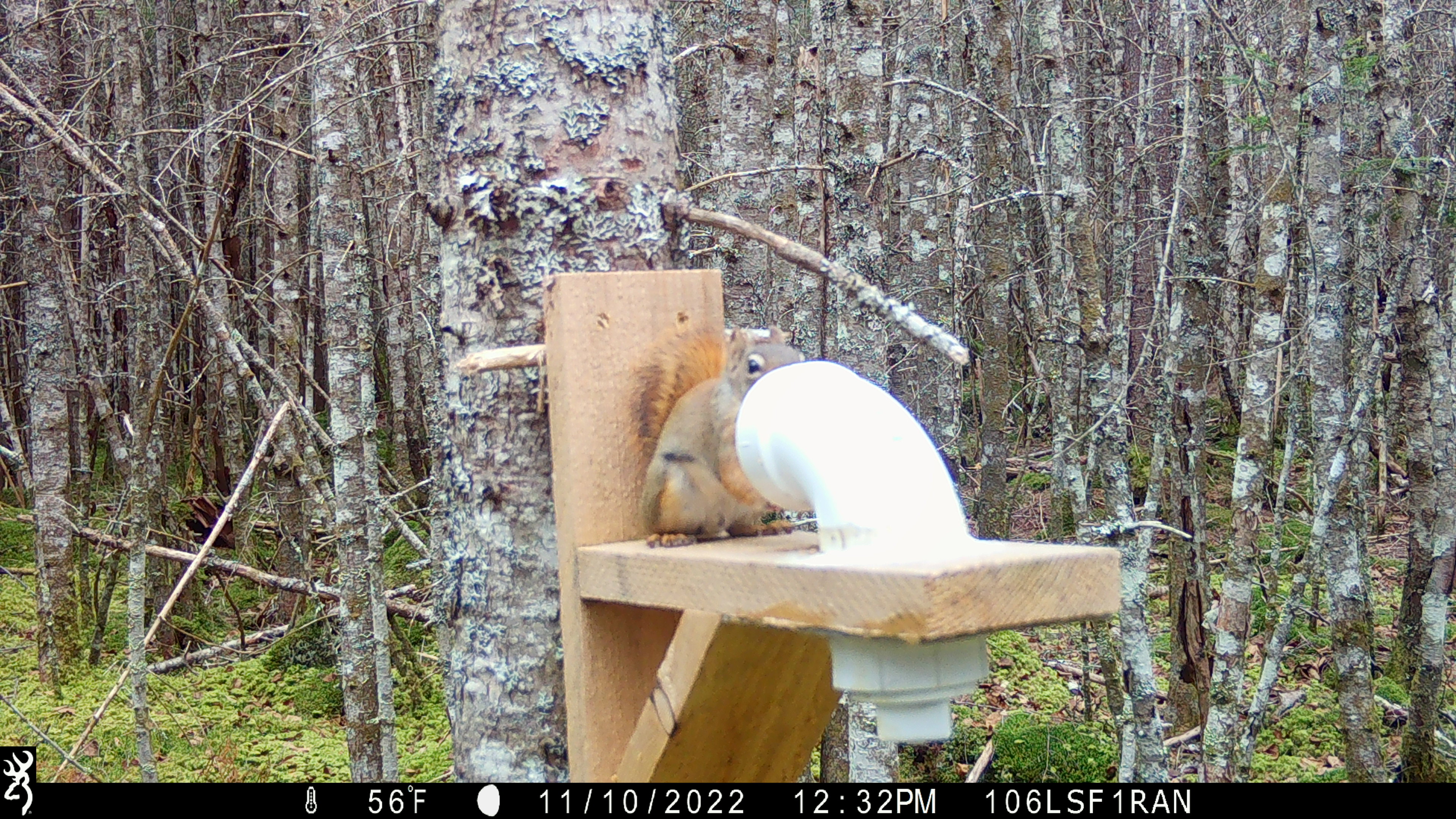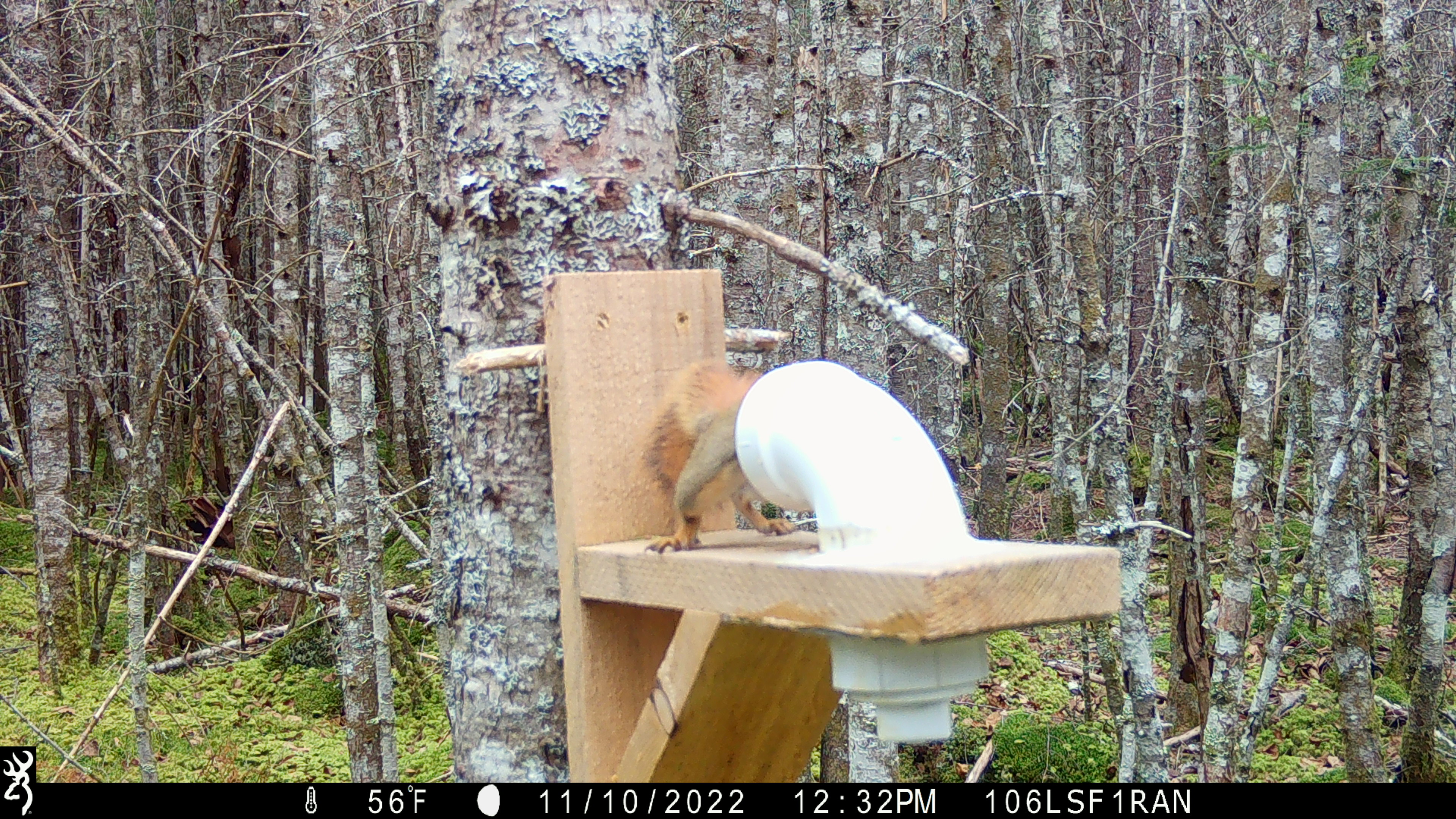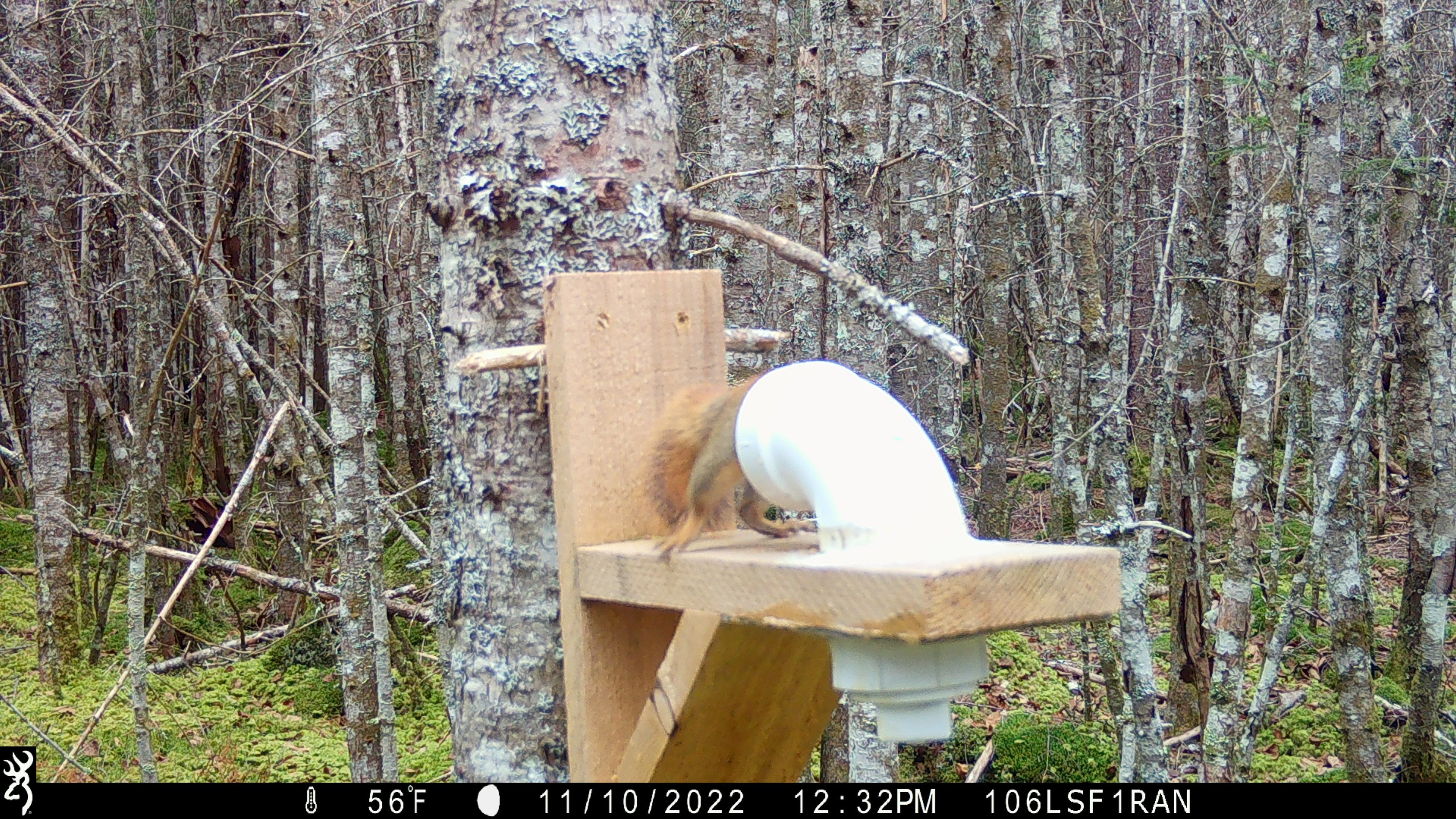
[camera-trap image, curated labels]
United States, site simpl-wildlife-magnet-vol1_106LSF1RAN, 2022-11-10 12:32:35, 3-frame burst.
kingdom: Animalia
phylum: Chordata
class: Mammalia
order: Rodentia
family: Sciuridae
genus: Tamiasciurus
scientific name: Tamiasciurus hudsonicus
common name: red squirrel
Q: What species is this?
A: Red squirrel (Tamiasciurus hudsonicus).